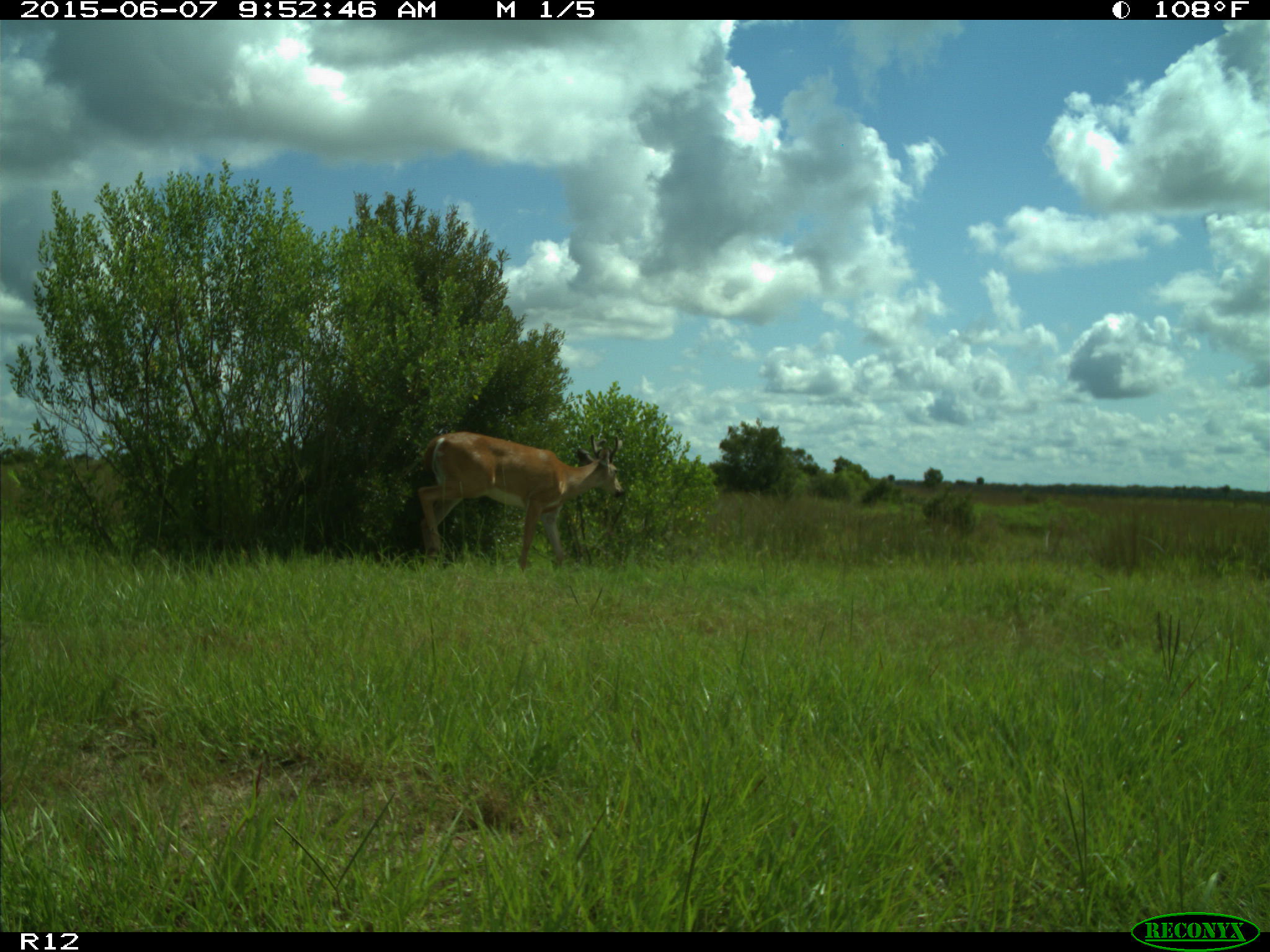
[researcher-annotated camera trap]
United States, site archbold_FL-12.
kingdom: Animalia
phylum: Chordata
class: Mammalia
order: Artiodactyla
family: Cervidae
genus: Odocoileus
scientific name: Odocoileus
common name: deer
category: unidentified deer